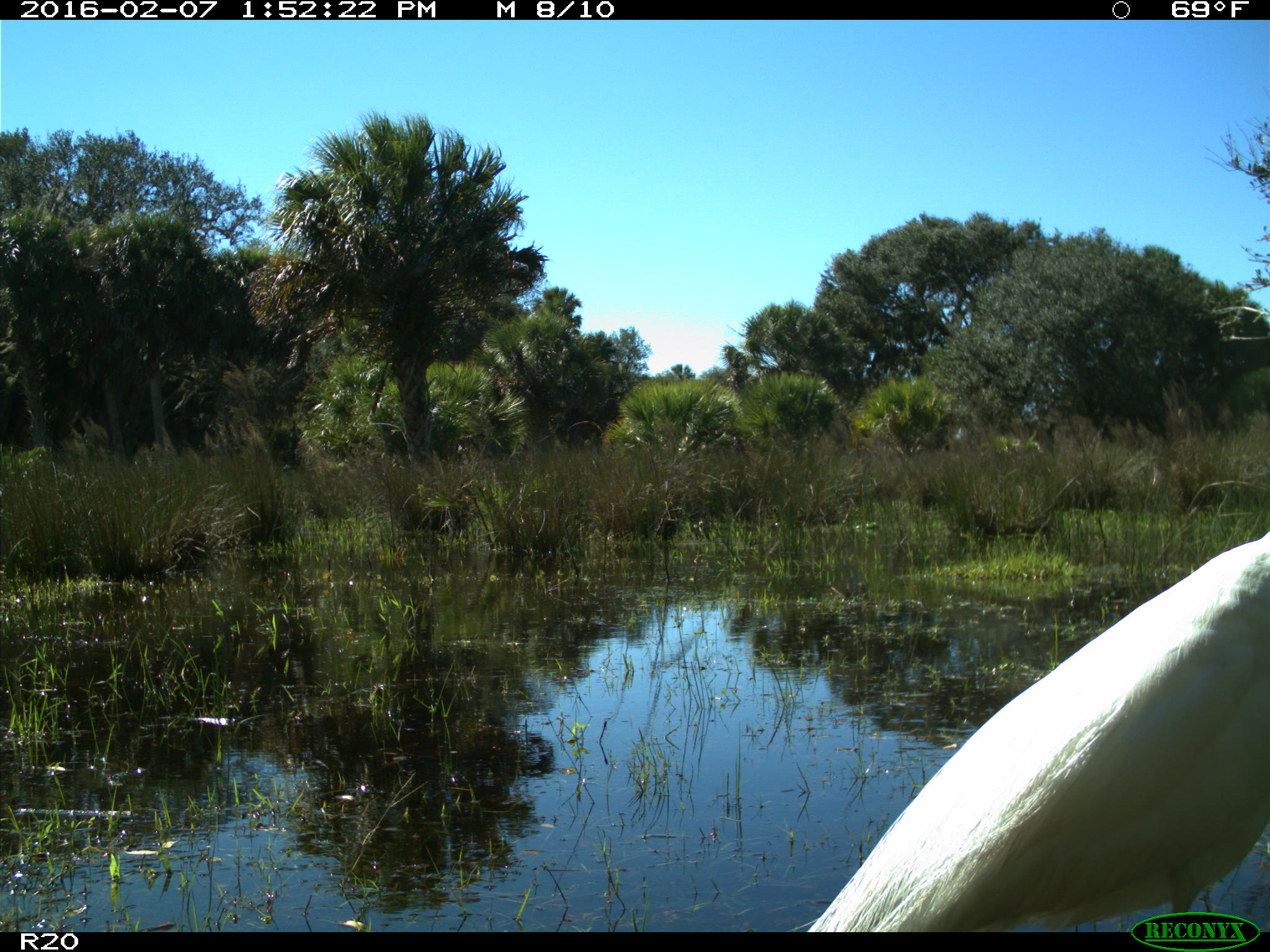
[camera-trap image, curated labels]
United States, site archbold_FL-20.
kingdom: Animalia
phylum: Chordata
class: Aves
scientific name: Aves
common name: birds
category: unidentified bird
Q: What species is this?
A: Unidentified bird (birds) (Aves).